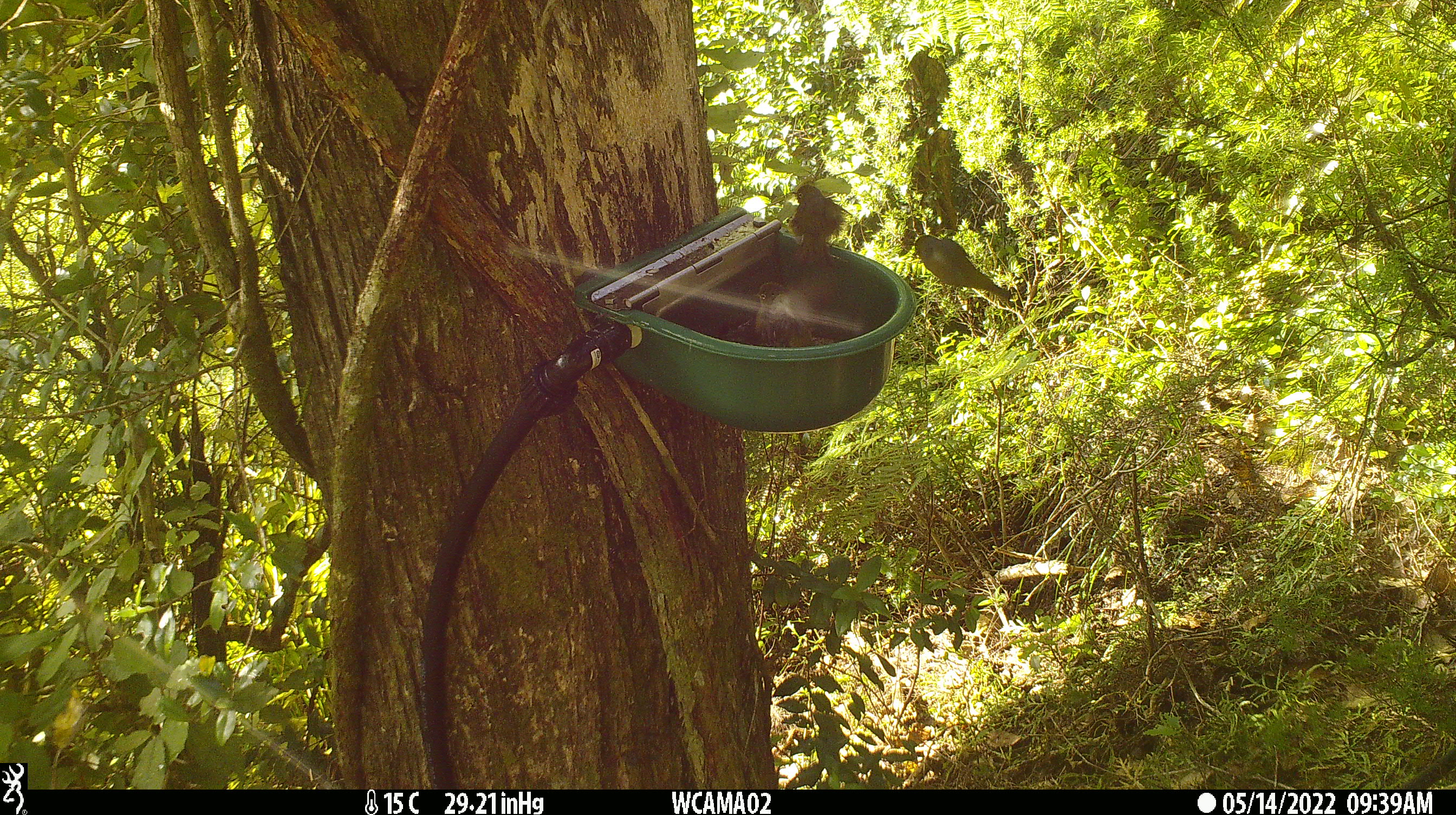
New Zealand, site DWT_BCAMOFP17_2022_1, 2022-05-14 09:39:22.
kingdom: Animalia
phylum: Chordata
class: Aves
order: Passeriformes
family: Zosteropidae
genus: Zosterops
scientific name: Zosterops lateralis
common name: silvereye